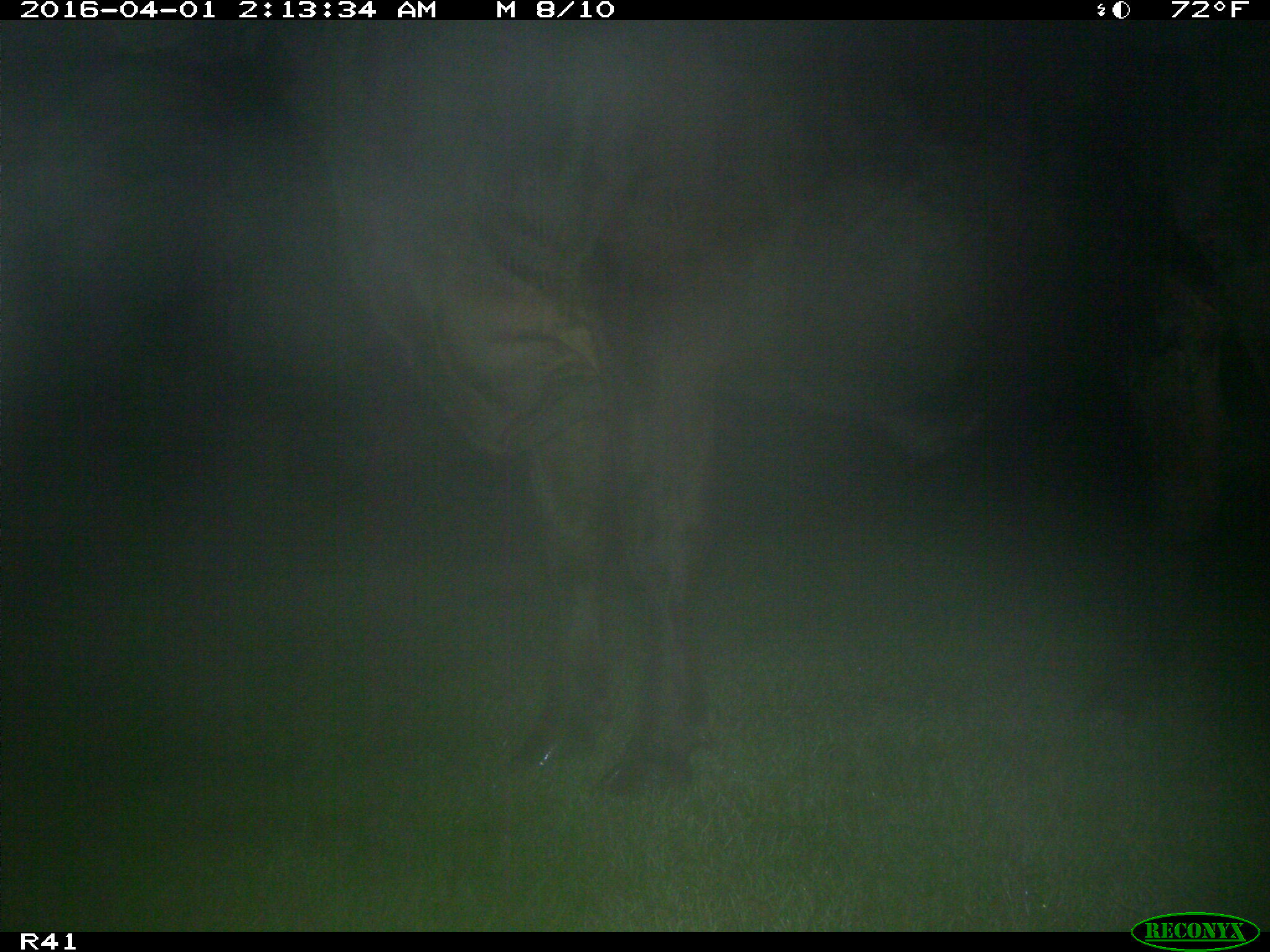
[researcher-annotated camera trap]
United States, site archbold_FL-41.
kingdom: Animalia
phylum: Chordata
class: Mammalia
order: Artiodactyla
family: Bovidae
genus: Bos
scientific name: Bos taurus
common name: domestic cow